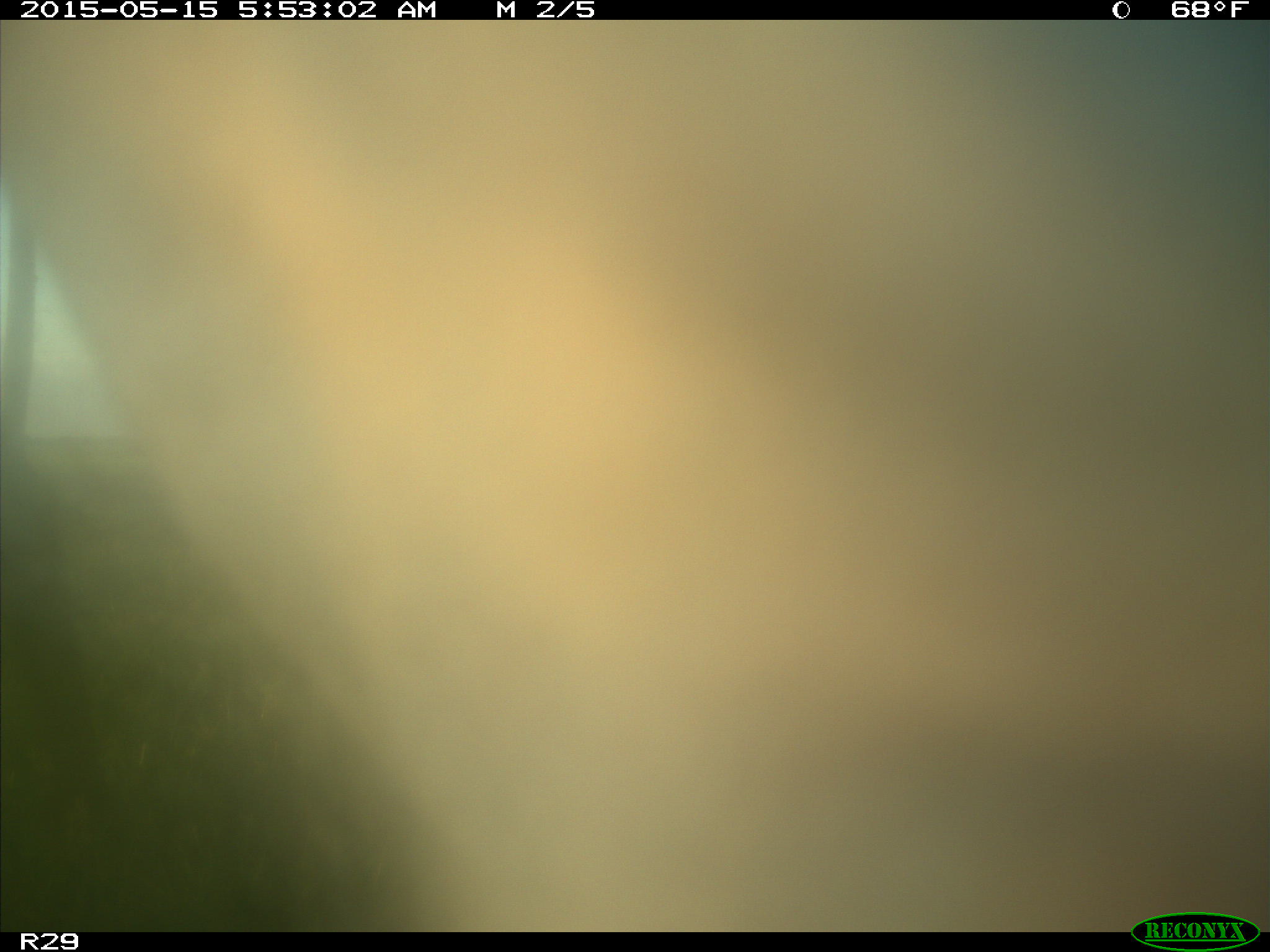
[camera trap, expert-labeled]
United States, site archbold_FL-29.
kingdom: Animalia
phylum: Chordata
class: Mammalia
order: Artiodactyla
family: Bovidae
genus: Bos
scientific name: Bos taurus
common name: domestic cow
Bos taurus (domestic cow).